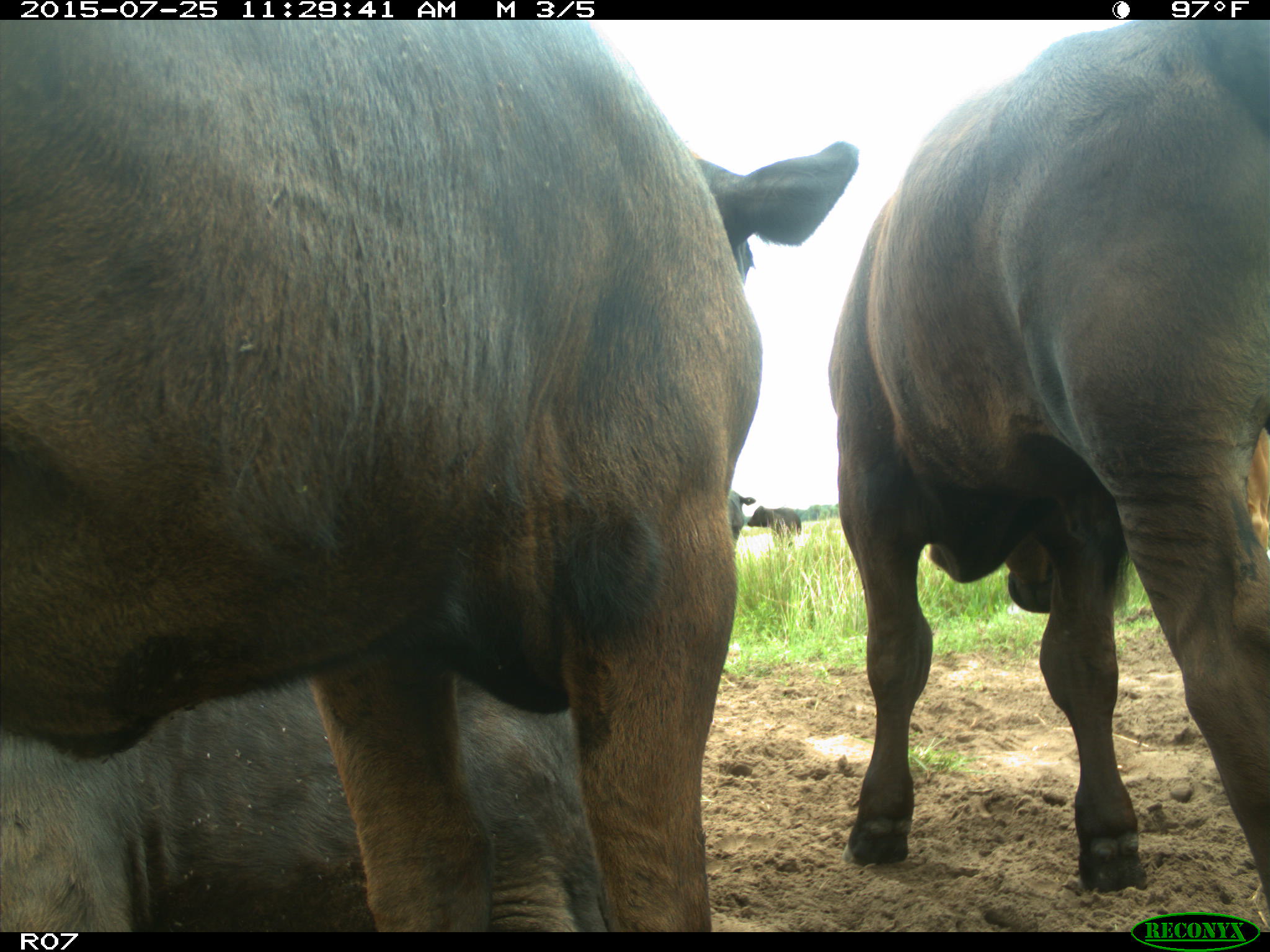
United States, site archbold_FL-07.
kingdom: Animalia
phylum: Chordata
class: Mammalia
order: Artiodactyla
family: Bovidae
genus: Bos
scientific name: Bos taurus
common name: domestic cow